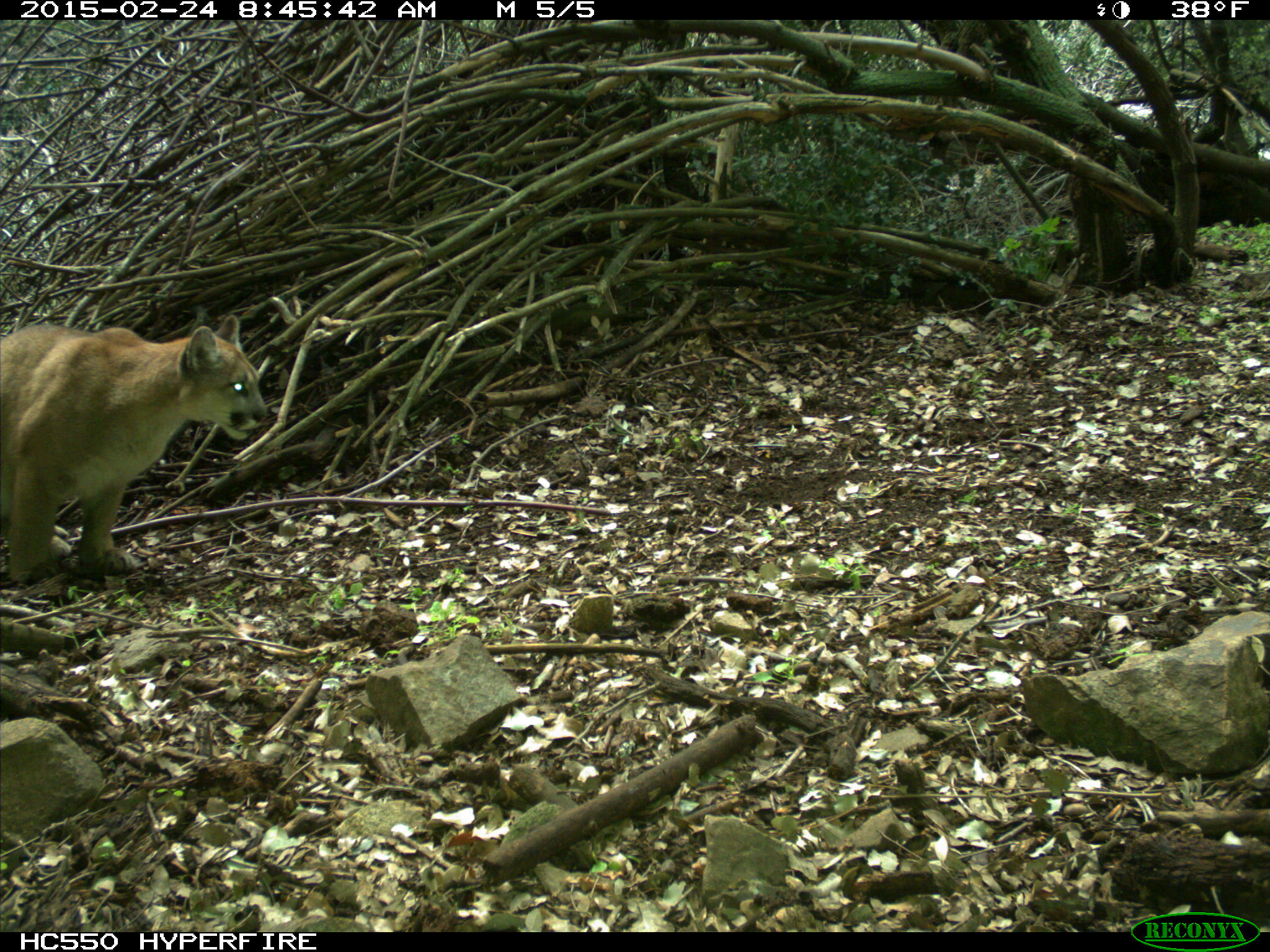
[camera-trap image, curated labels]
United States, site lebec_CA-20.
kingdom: Animalia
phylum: Chordata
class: Mammalia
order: Carnivora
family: Felidae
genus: Puma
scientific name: Puma concolor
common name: mountain lion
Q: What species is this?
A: Puma concolor (mountain lion).